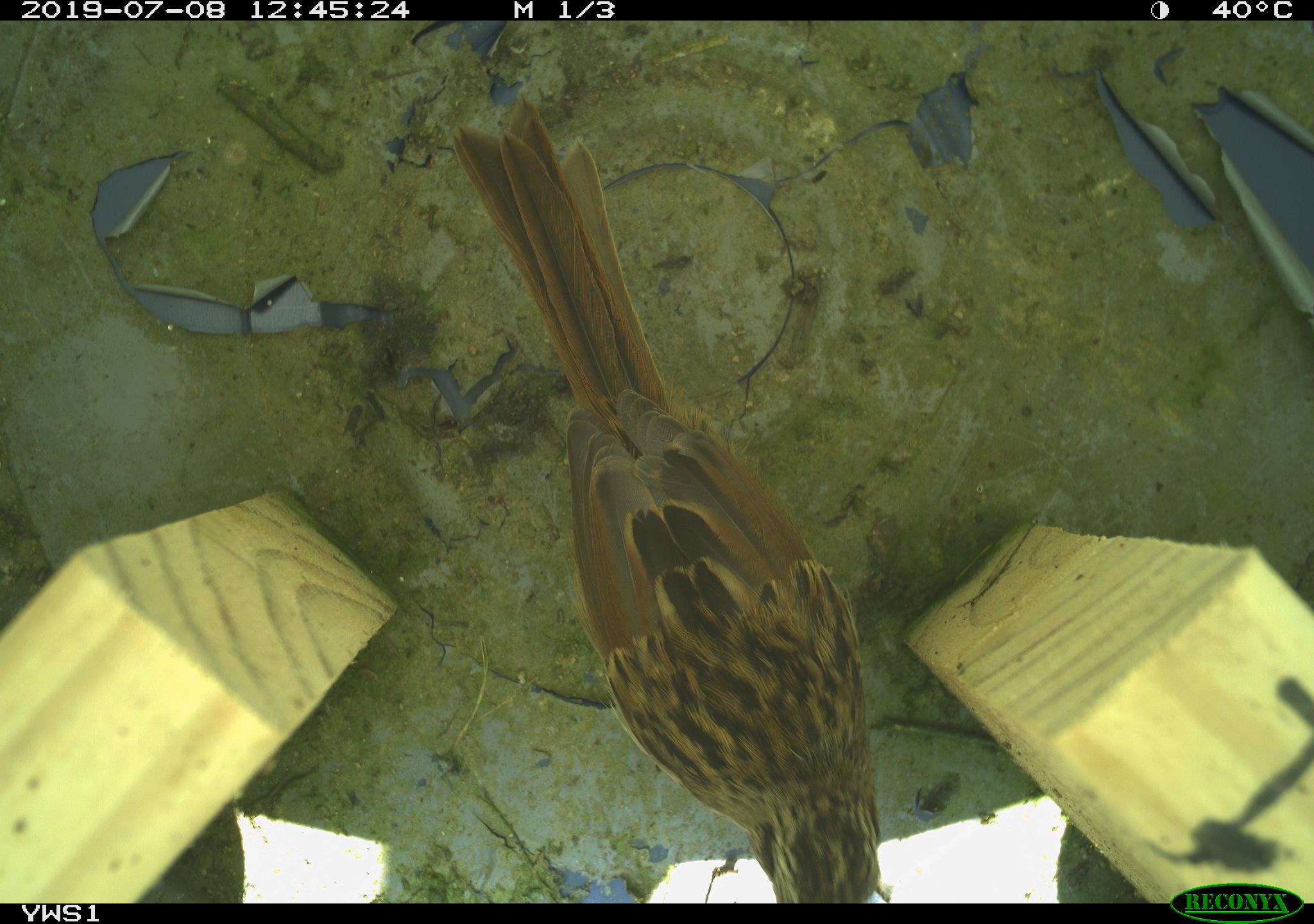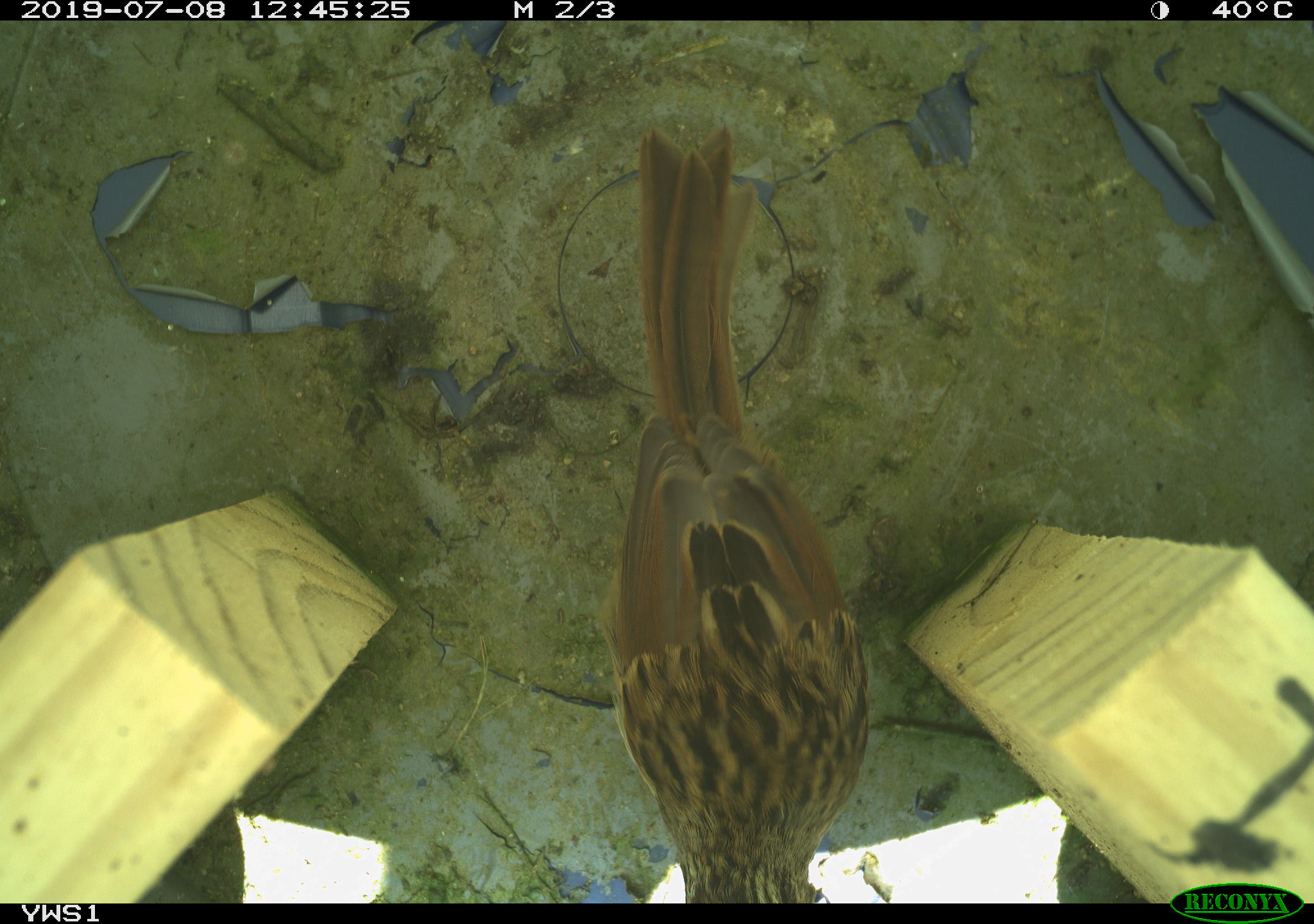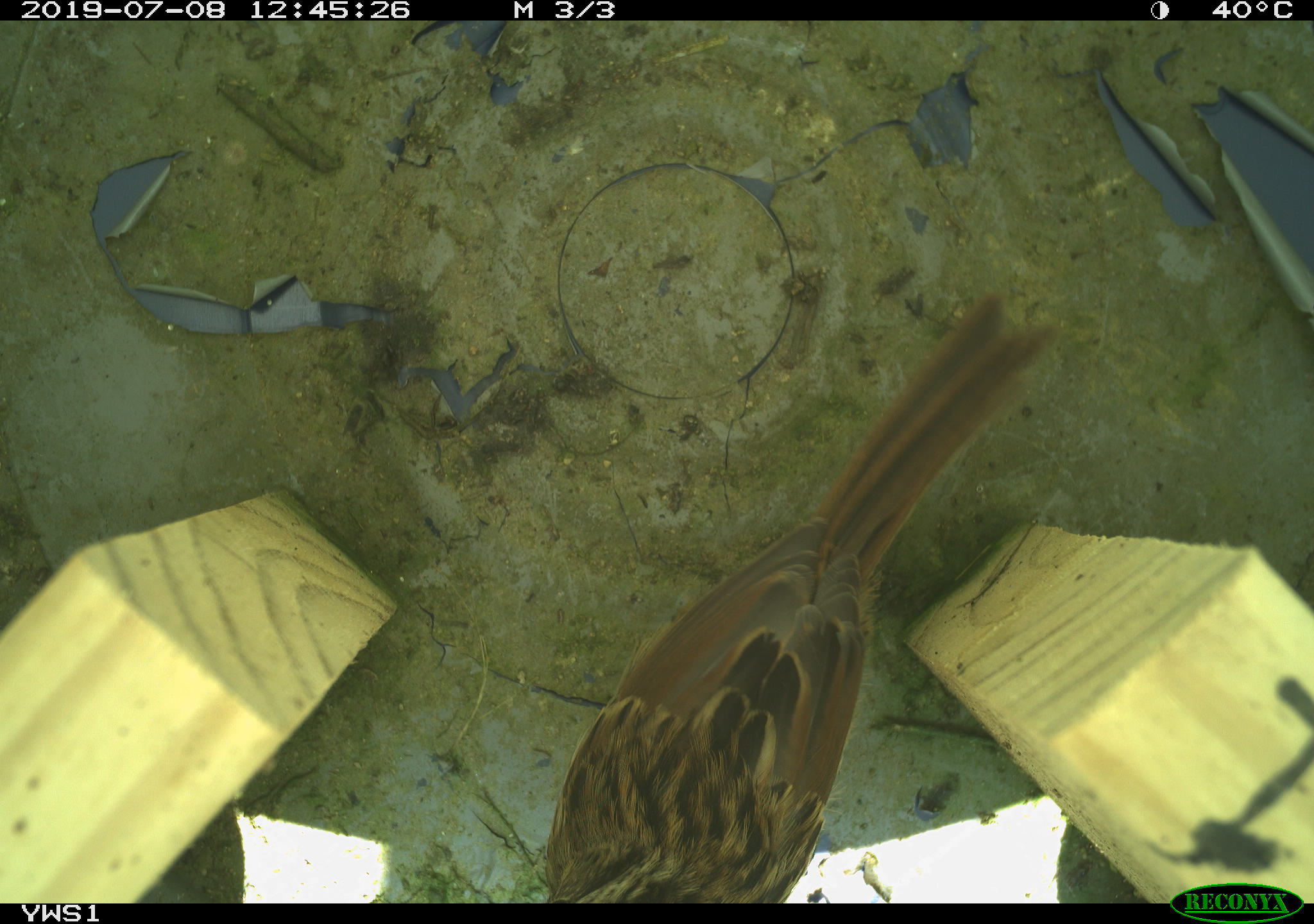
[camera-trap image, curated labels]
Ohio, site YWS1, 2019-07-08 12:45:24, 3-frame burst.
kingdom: Animalia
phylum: Chordata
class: Aves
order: Passeriformes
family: Passerellidae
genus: Melospiza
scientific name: Melospiza melodia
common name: song sparrow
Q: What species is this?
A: Song sparrow (Melospiza melodia).